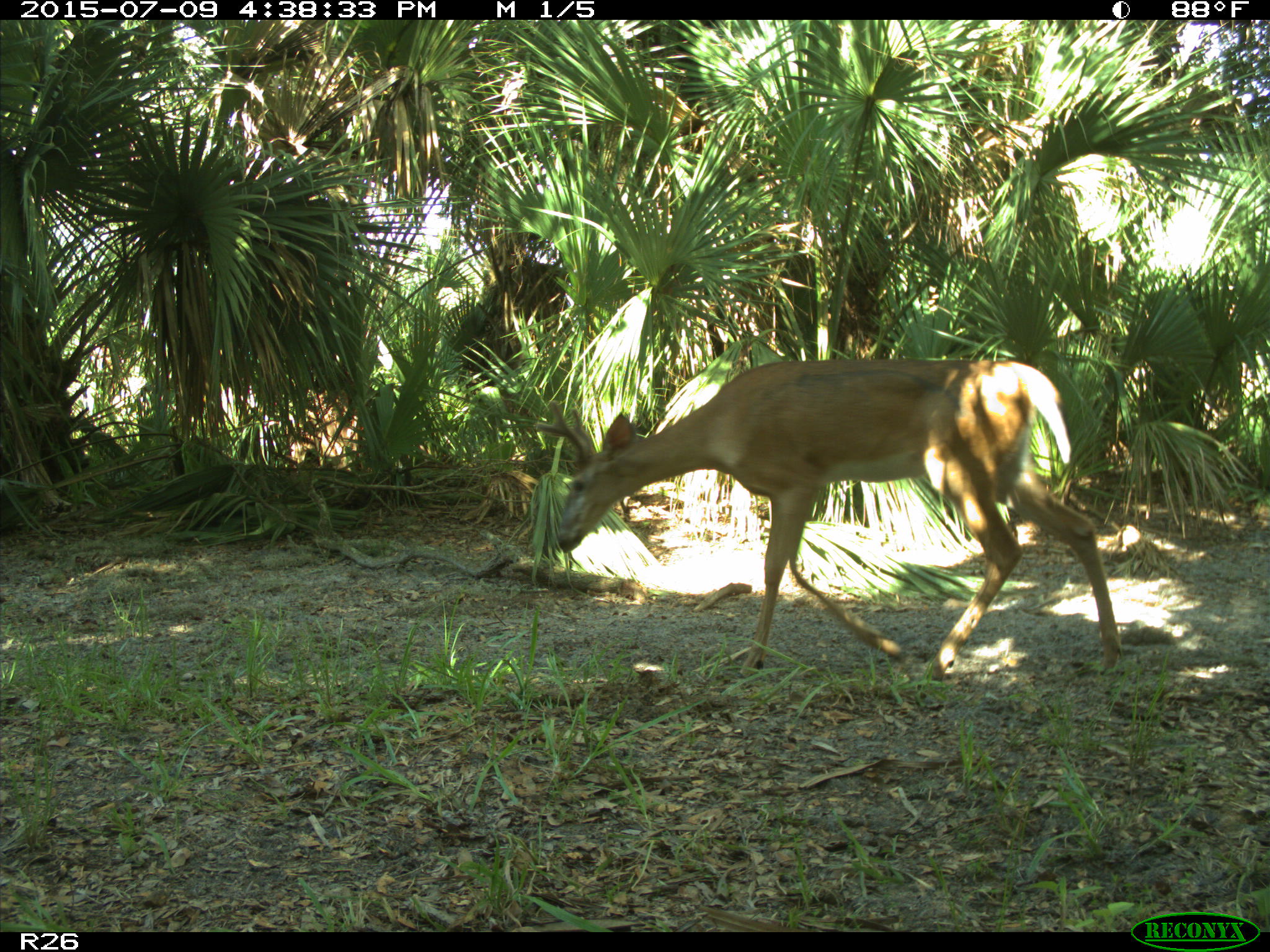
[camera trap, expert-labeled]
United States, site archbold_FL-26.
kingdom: Animalia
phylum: Chordata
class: Mammalia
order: Artiodactyla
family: Cervidae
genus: Odocoileus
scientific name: Odocoileus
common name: deer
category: unidentified deer